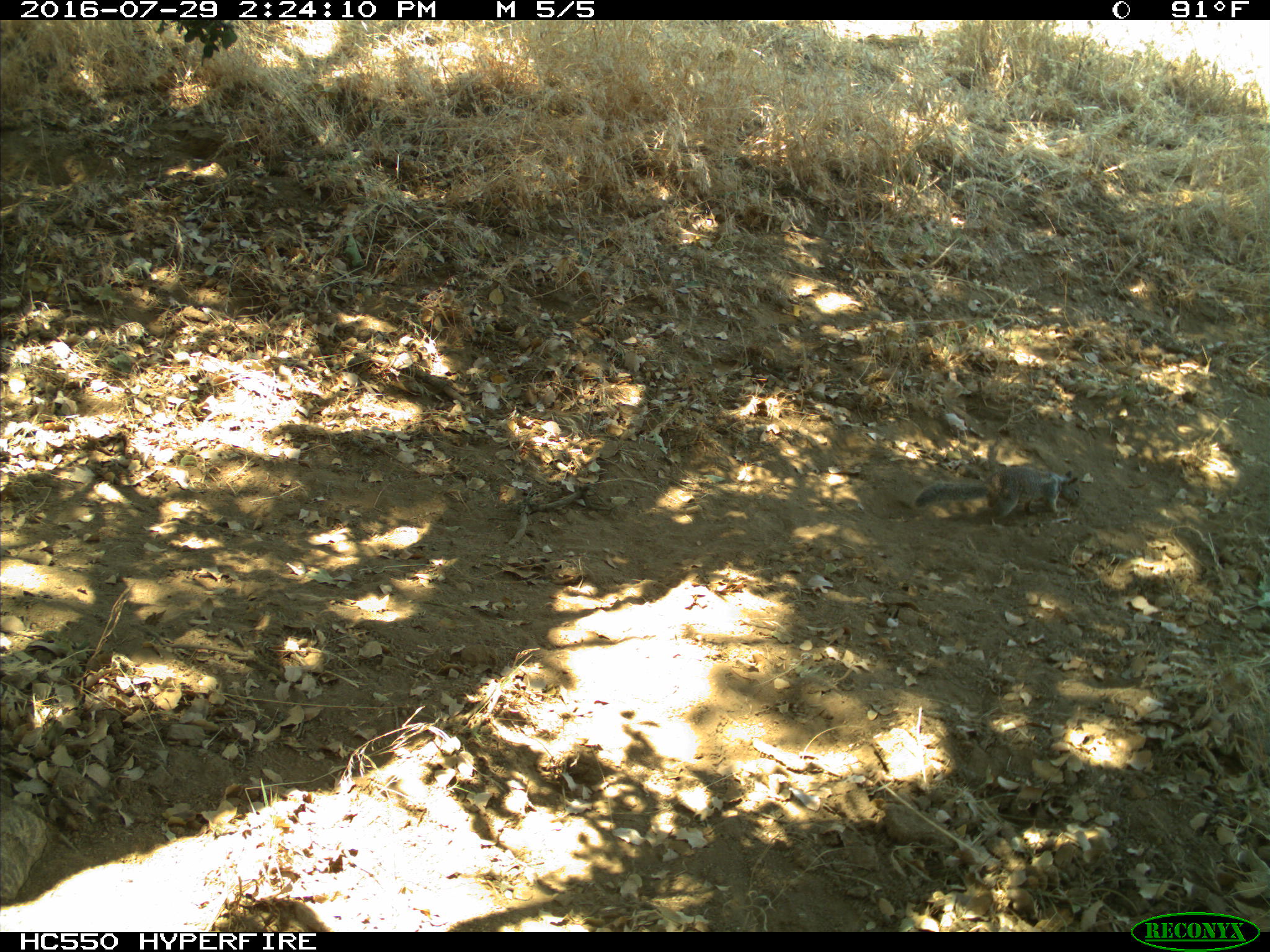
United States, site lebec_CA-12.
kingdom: Animalia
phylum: Chordata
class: Mammalia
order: Rodentia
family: Sciuridae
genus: Otospermophilus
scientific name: Otospermophilus beecheyi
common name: california ground squirrel